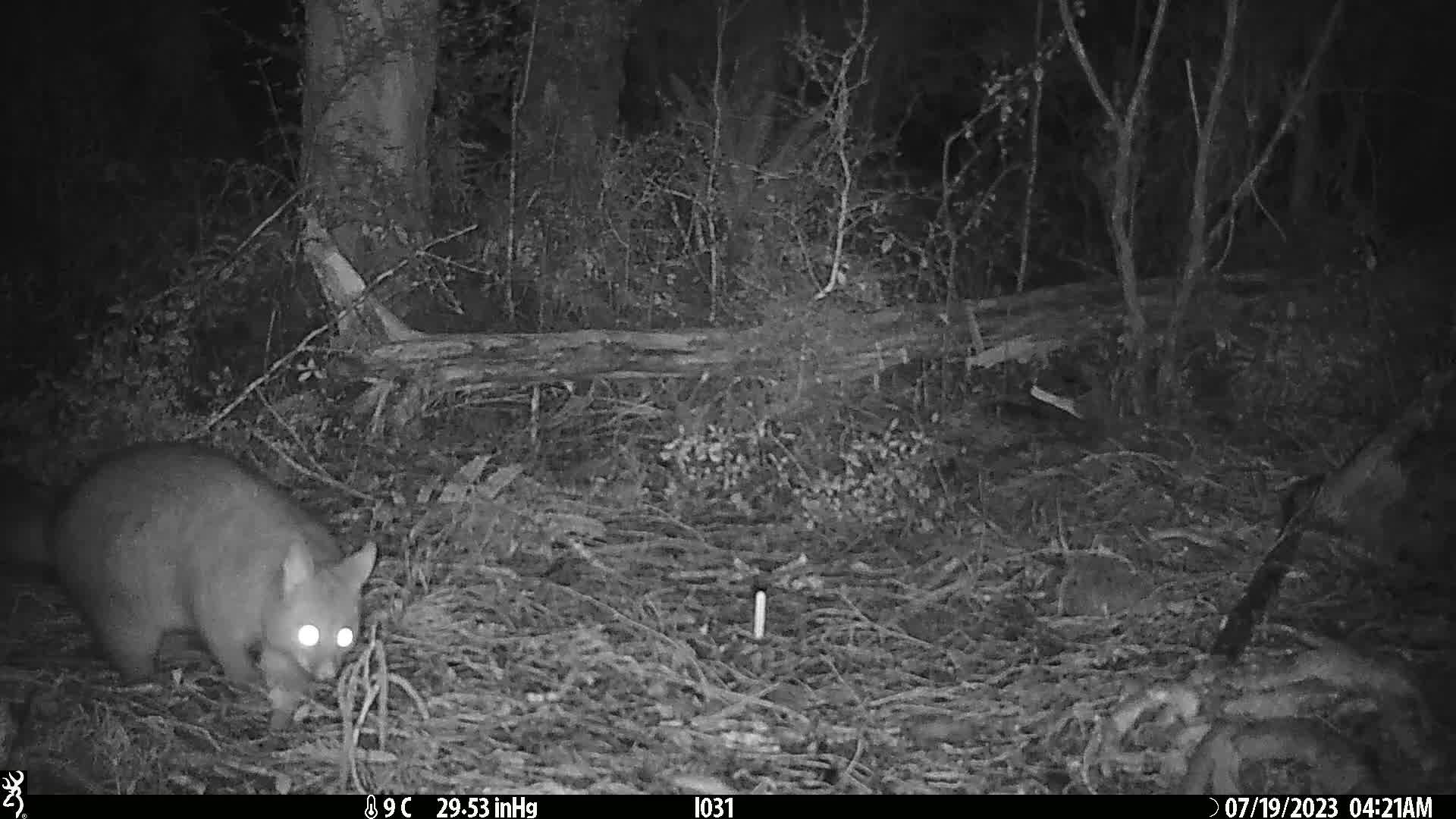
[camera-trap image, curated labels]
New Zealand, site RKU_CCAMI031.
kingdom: Animalia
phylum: Chordata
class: Mammalia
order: Diprotodontia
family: Phalangeridae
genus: Trichosurus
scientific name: Trichosurus vulpecula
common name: common brushtail possum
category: possum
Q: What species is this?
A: Possum (common brushtail possum) (Trichosurus vulpecula).